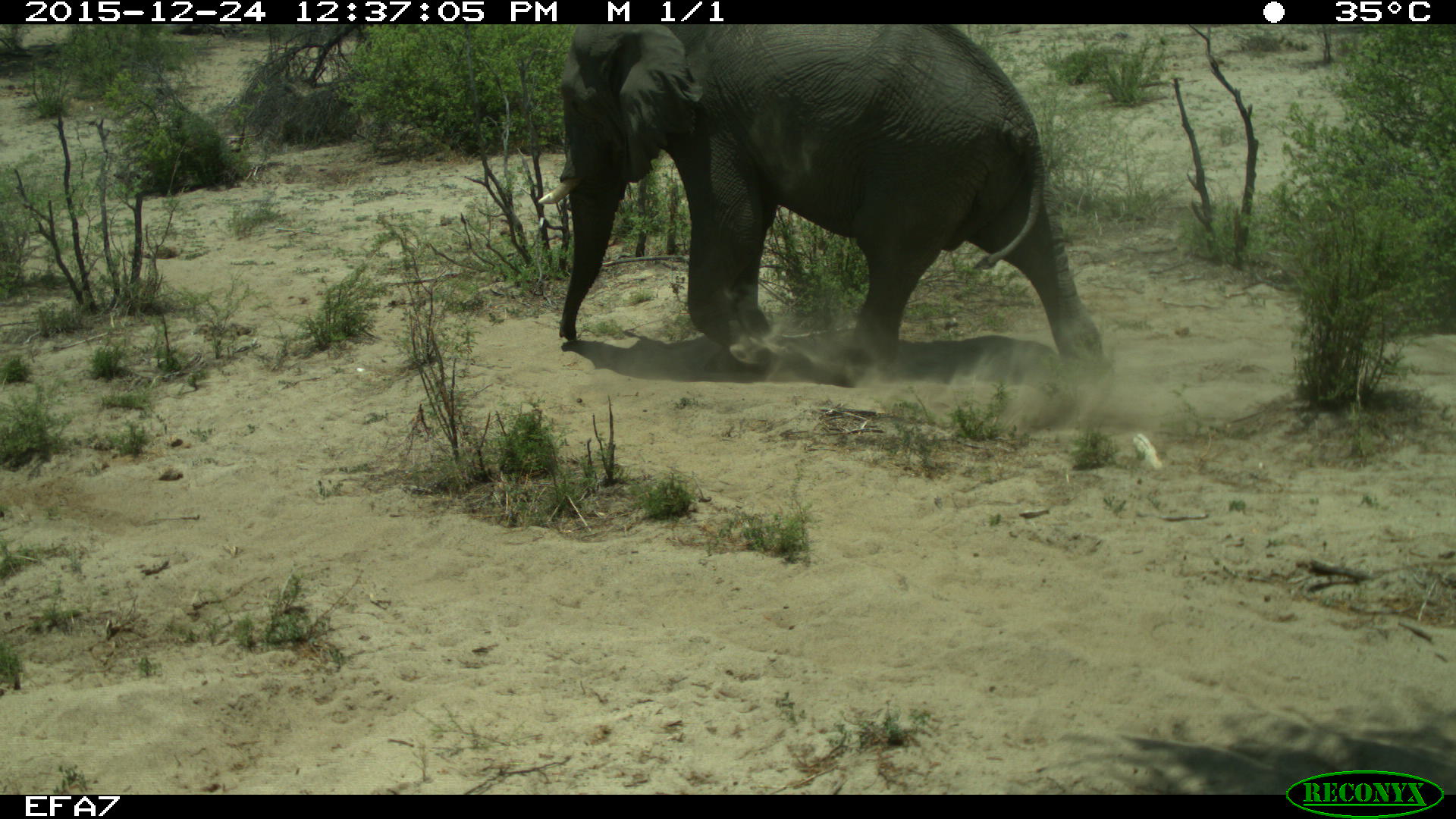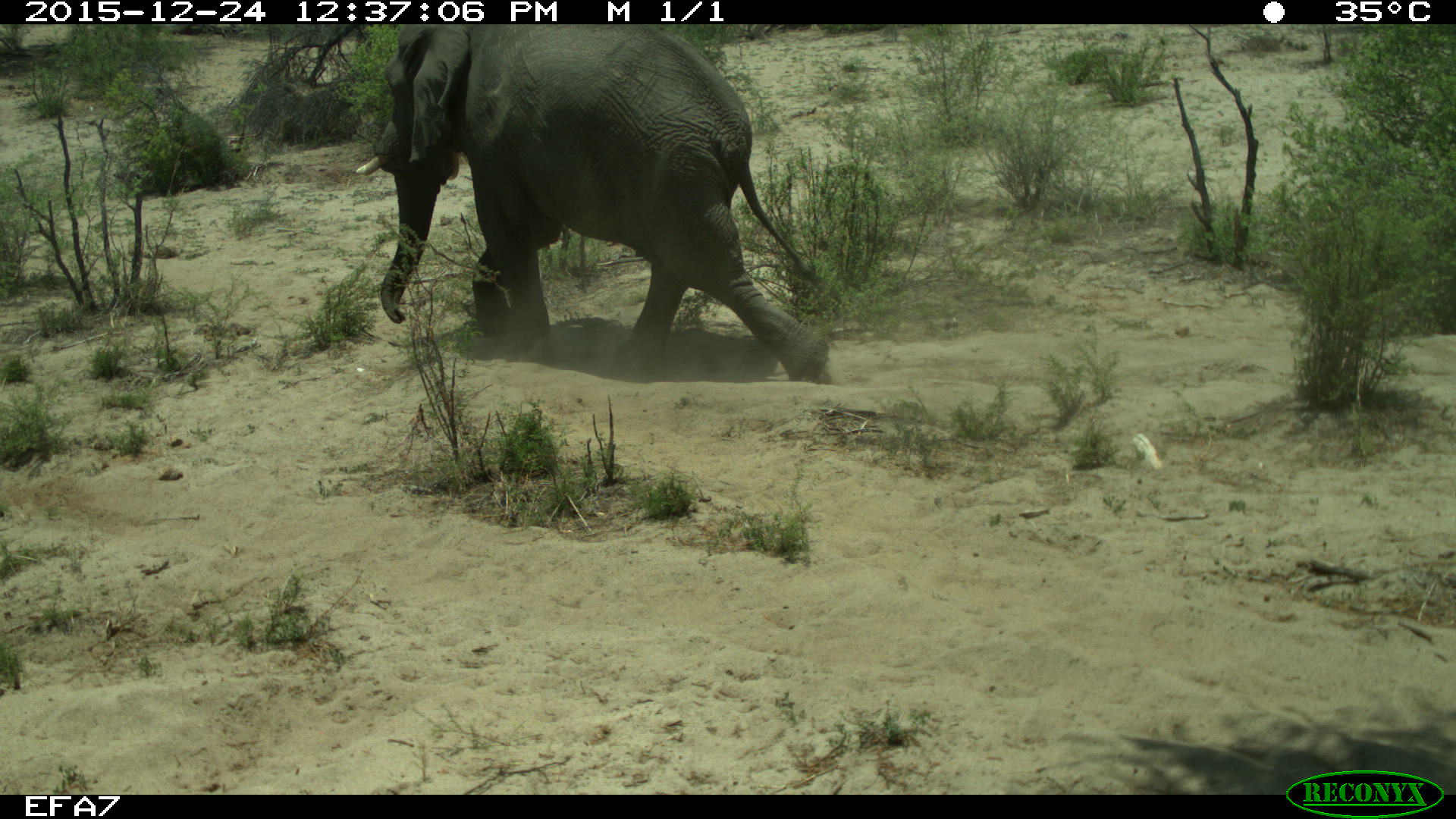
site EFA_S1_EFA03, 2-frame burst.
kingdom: Animalia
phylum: Chordata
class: Mammalia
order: Proboscidea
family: Elephantidae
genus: Loxodonta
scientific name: Loxodonta africana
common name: african bush elephant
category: elephant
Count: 1.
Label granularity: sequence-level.